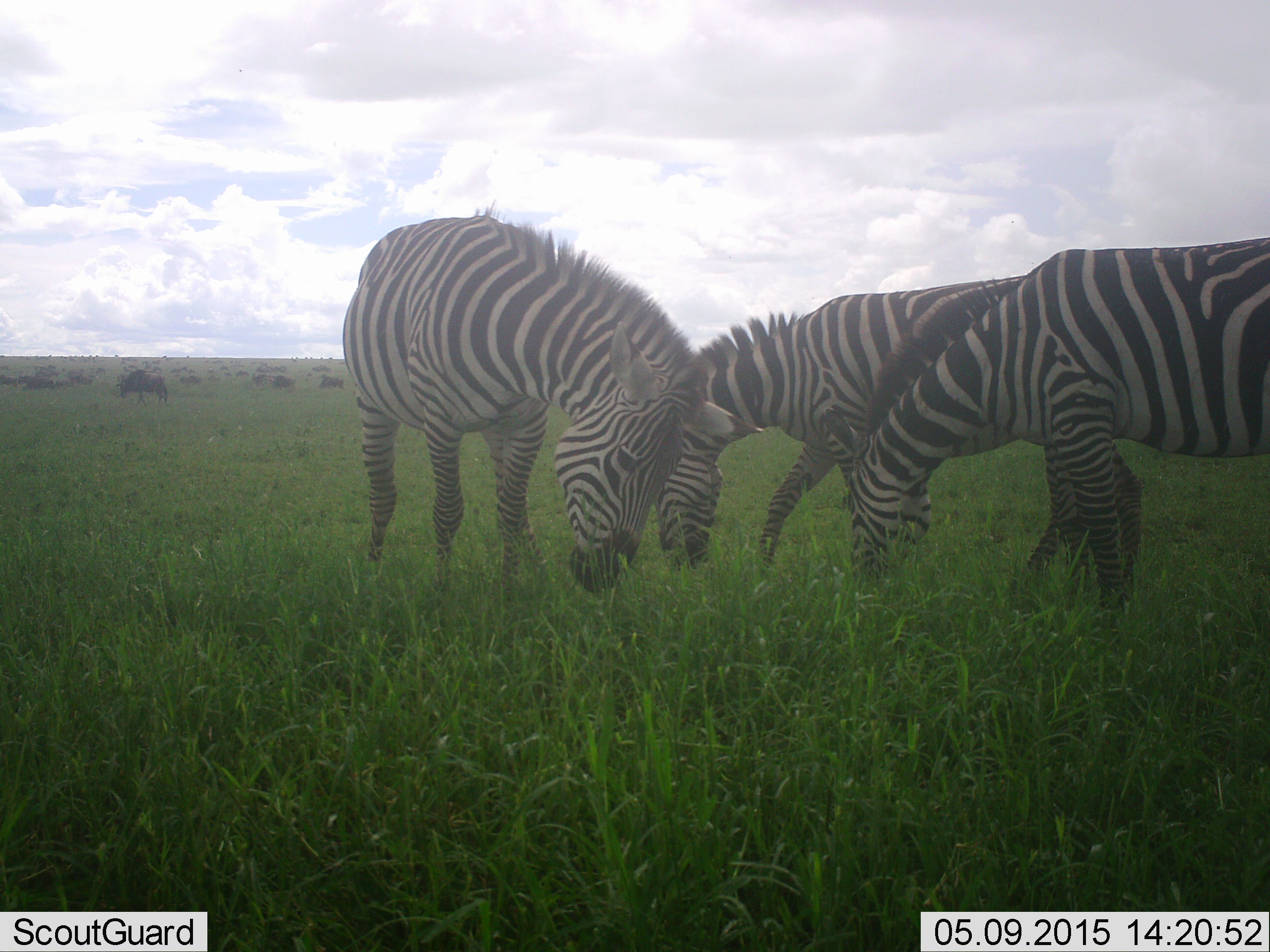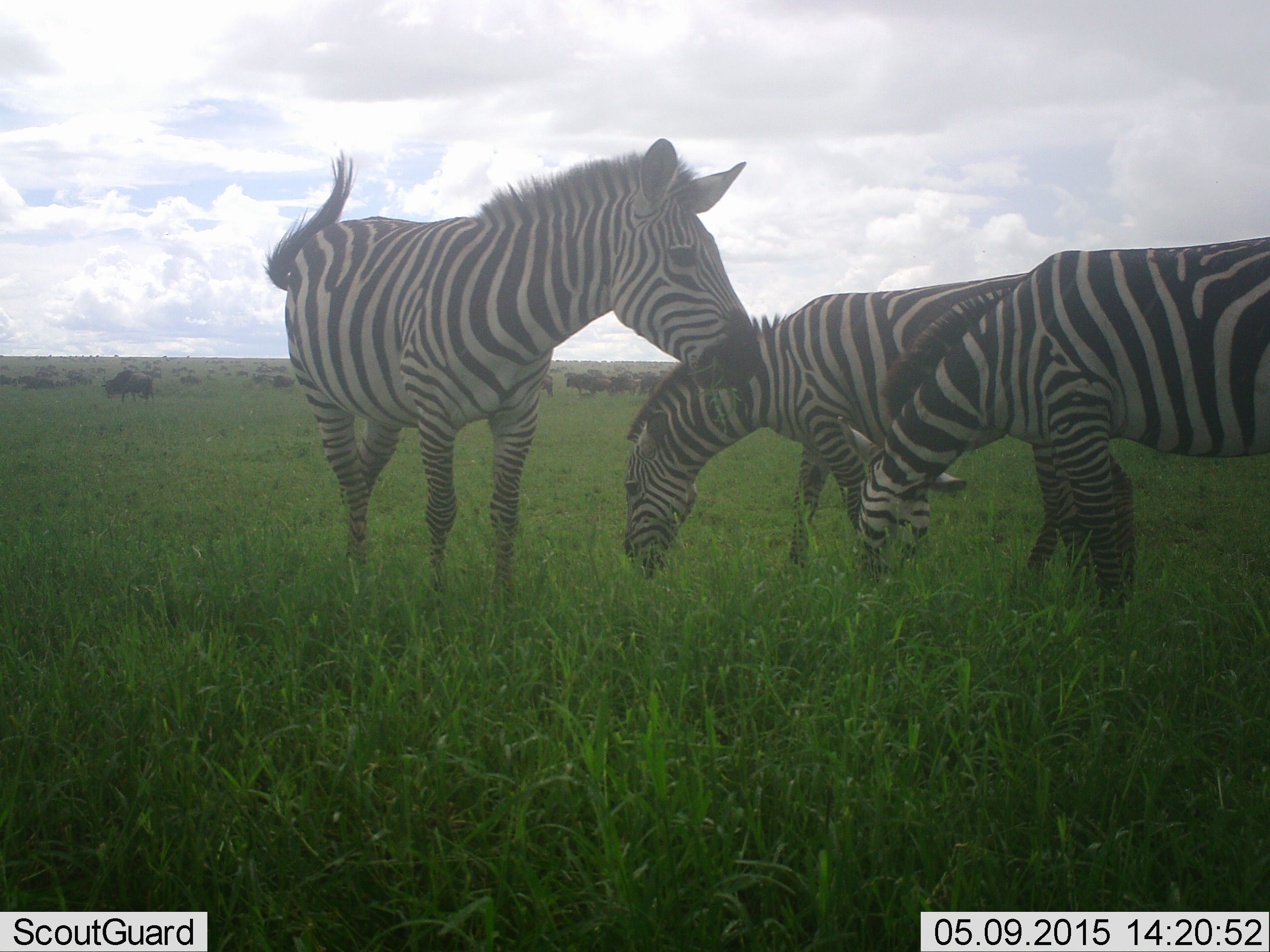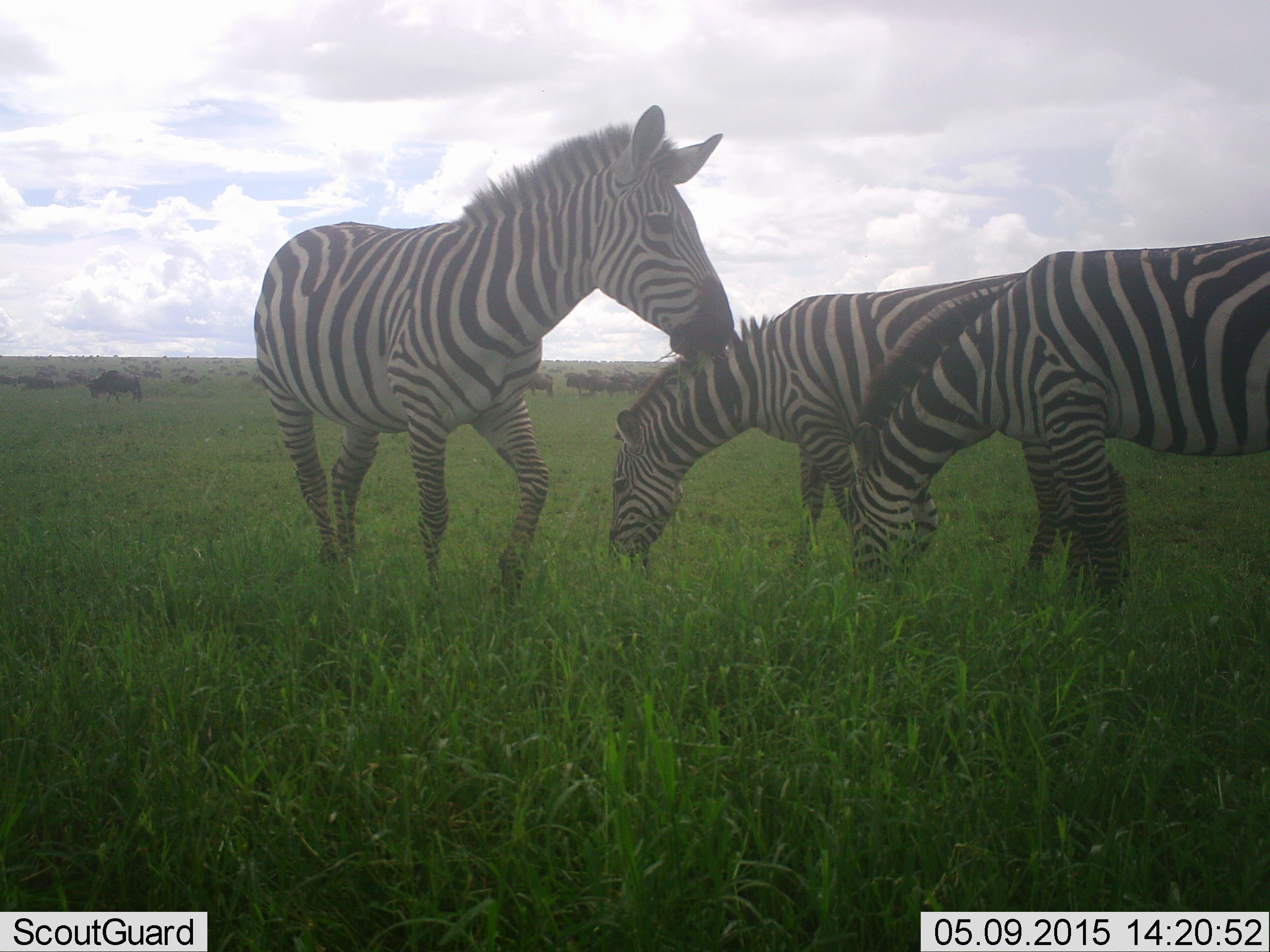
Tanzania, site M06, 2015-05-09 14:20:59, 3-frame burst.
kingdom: Animalia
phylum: Chordata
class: Mammalia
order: Artiodactyla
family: Bovidae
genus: Connochaetes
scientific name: Connochaetes taurinus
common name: blue wildebeest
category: wildebeest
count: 11-50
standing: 40%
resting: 0%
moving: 30%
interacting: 0%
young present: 0%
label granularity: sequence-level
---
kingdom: Animalia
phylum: Chordata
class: Mammalia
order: Perissodactyla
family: Equidae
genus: Equus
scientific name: Equus quagga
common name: plains zebra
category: zebra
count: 3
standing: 35%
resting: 0%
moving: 6%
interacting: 6%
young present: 0%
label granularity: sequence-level